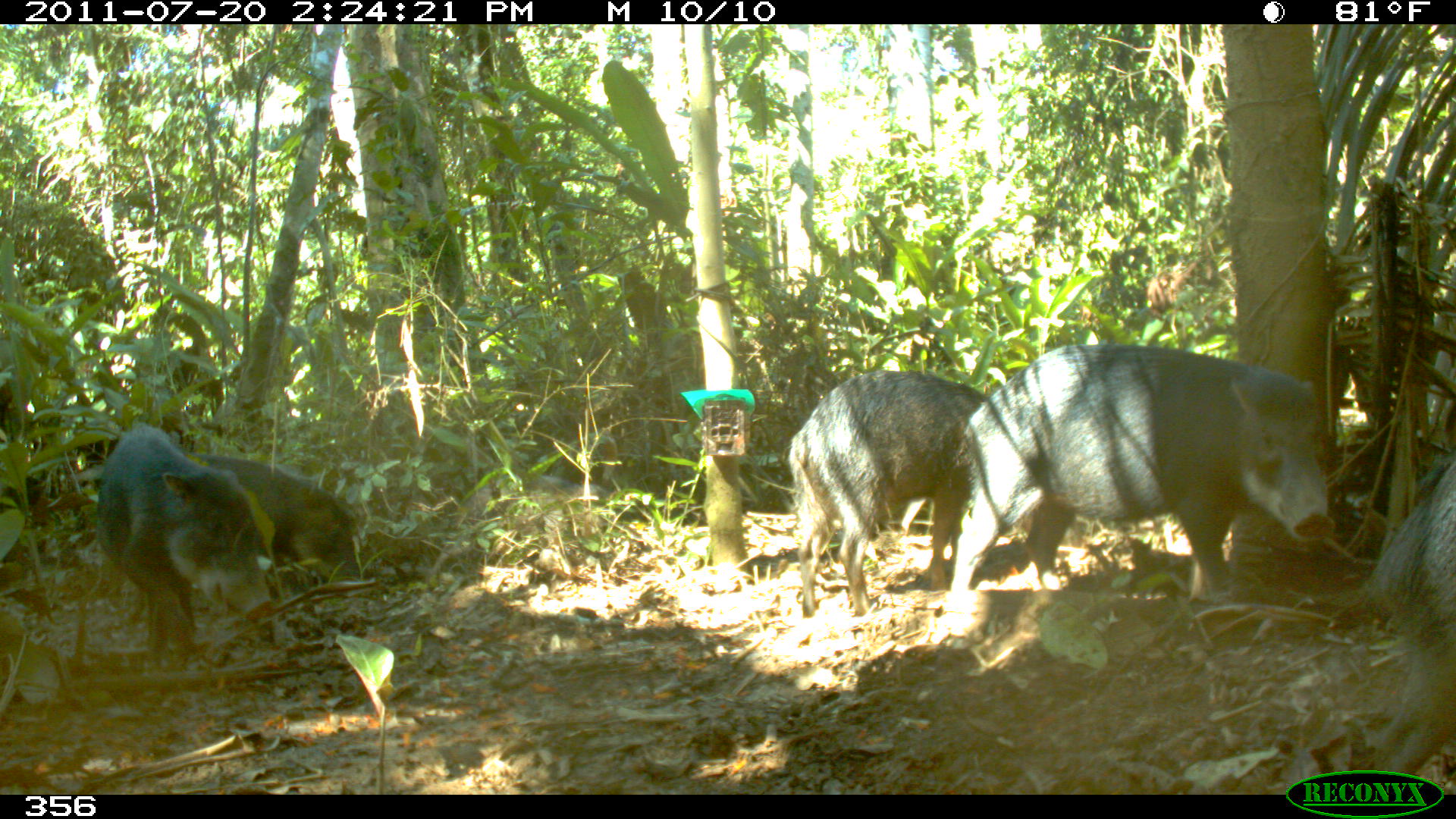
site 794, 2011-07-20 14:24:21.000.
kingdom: Animalia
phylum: Chordata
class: Mammalia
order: Artiodactyla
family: Tayassuidae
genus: Tayassu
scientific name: Tayassu pecari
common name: white-lipped peccary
Tayassu pecari (white-lipped peccary).